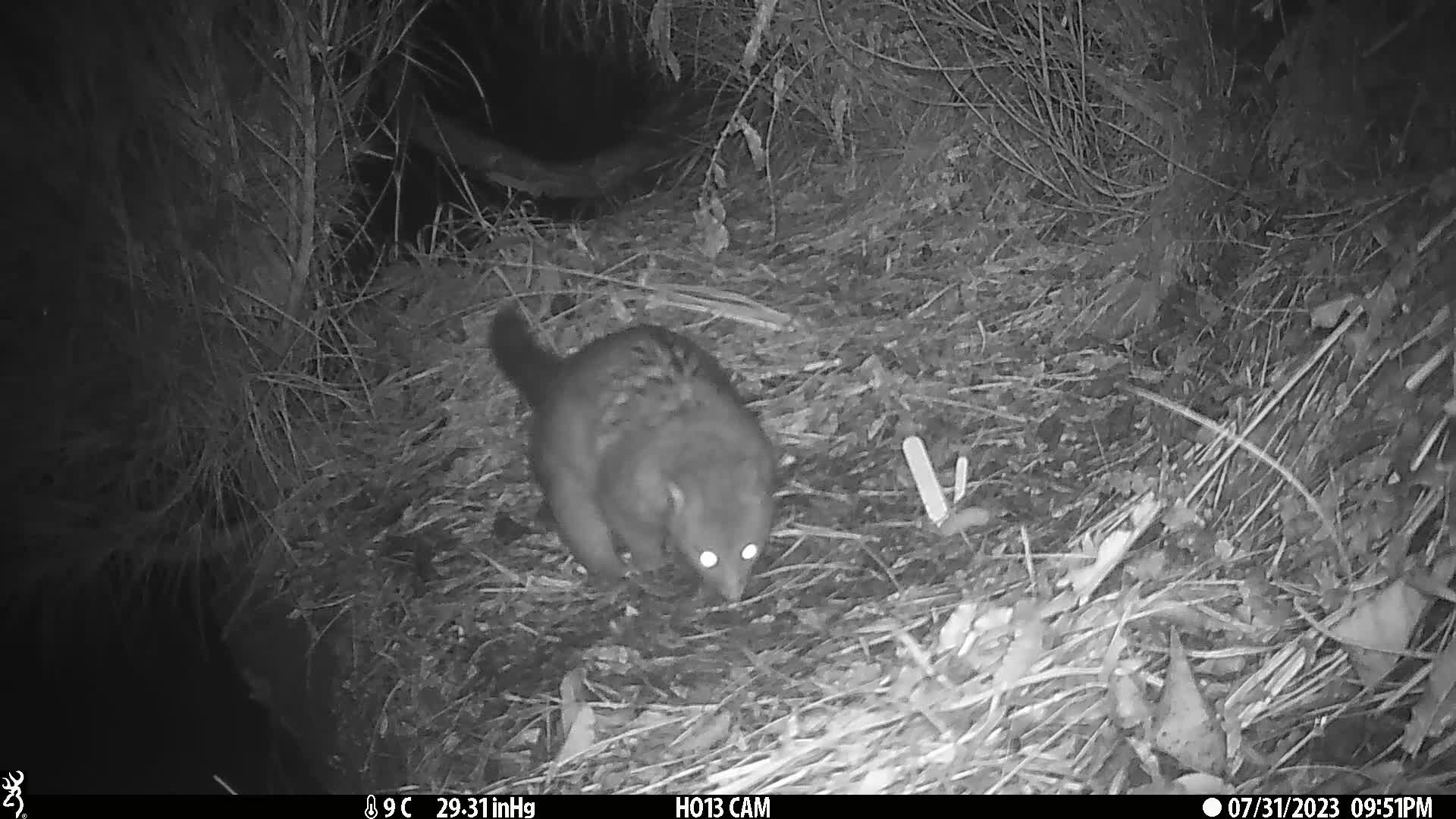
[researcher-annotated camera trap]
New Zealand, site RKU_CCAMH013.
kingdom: Animalia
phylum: Chordata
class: Mammalia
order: Diprotodontia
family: Phalangeridae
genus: Trichosurus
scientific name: Trichosurus vulpecula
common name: common brushtail possum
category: possum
Possum (common brushtail possum) (Trichosurus vulpecula).